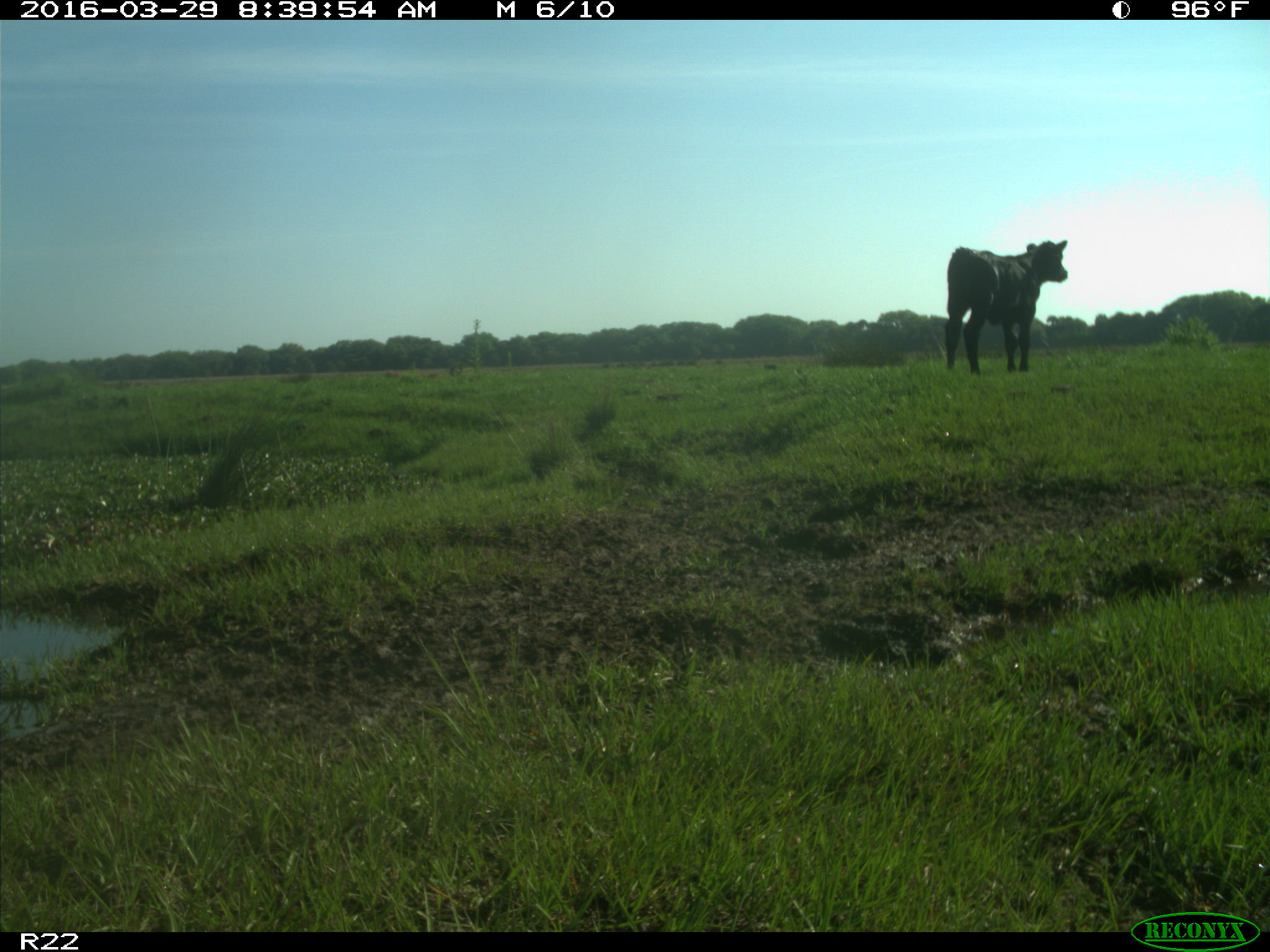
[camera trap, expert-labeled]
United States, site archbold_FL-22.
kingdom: Animalia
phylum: Chordata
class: Mammalia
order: Artiodactyla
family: Bovidae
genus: Bos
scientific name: Bos taurus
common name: domestic cow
Bos taurus (domestic cow).